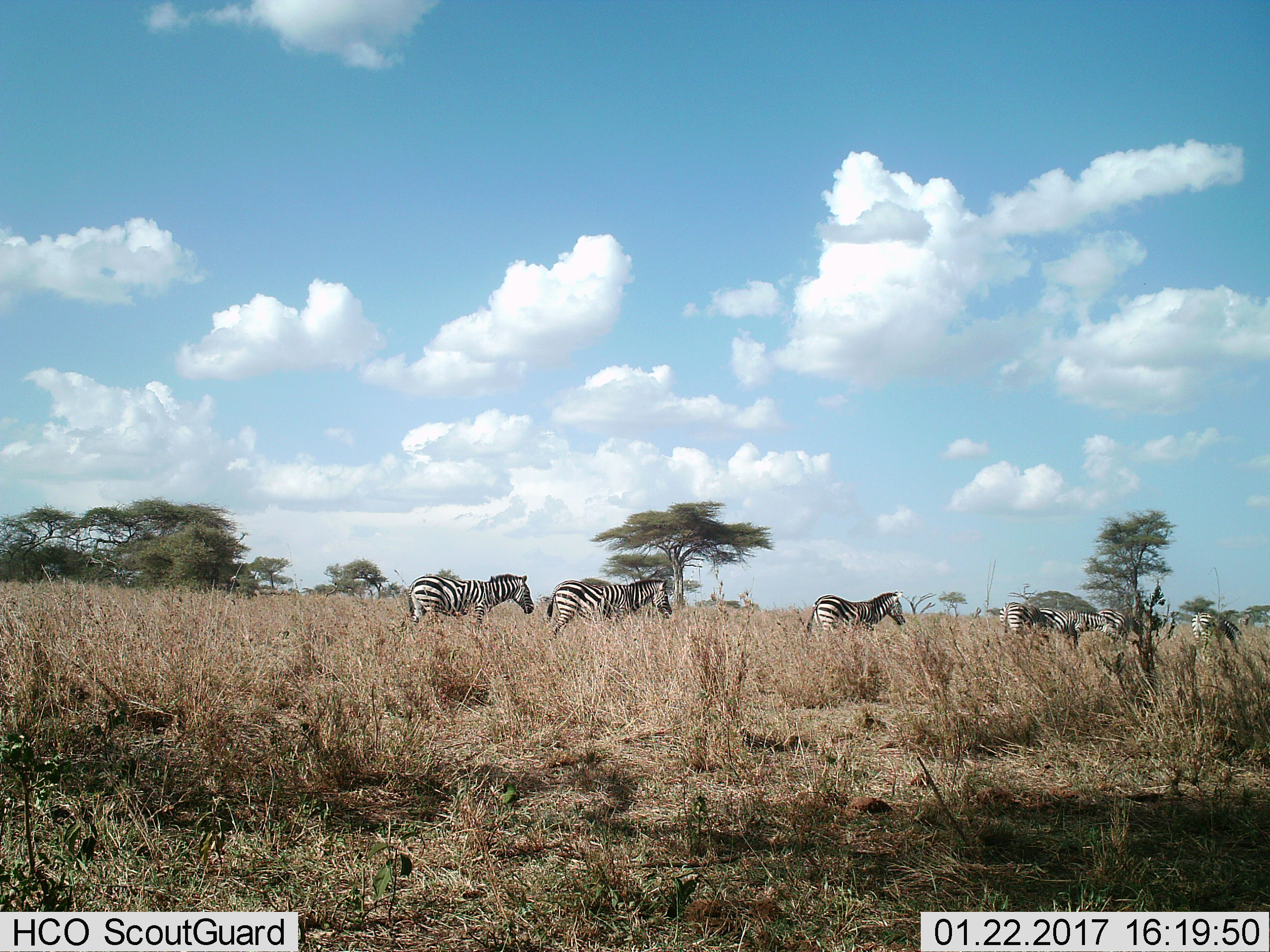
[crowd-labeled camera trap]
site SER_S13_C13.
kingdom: Animalia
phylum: Chordata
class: Mammalia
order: Perissodactyla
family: Equidae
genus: Equus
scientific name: Equus quagga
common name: plains zebra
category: zebraplains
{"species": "zebraplains (plains zebra) (Equus quagga)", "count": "7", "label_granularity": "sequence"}